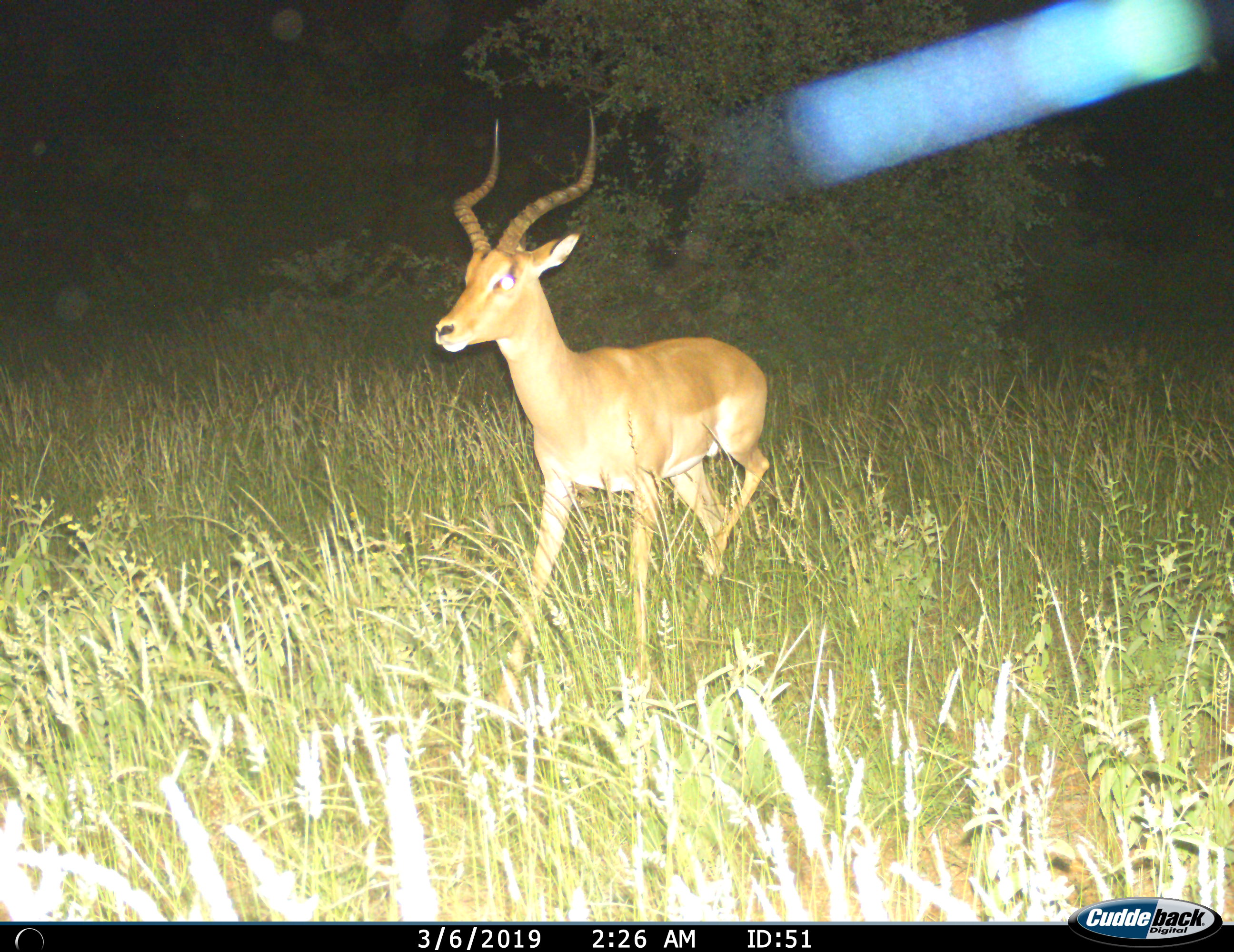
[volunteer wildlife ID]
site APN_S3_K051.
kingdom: Animalia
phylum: Chordata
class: Mammalia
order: Artiodactyla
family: Bovidae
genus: Aepyceros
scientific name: Aepyceros melampus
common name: impala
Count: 1.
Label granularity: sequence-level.